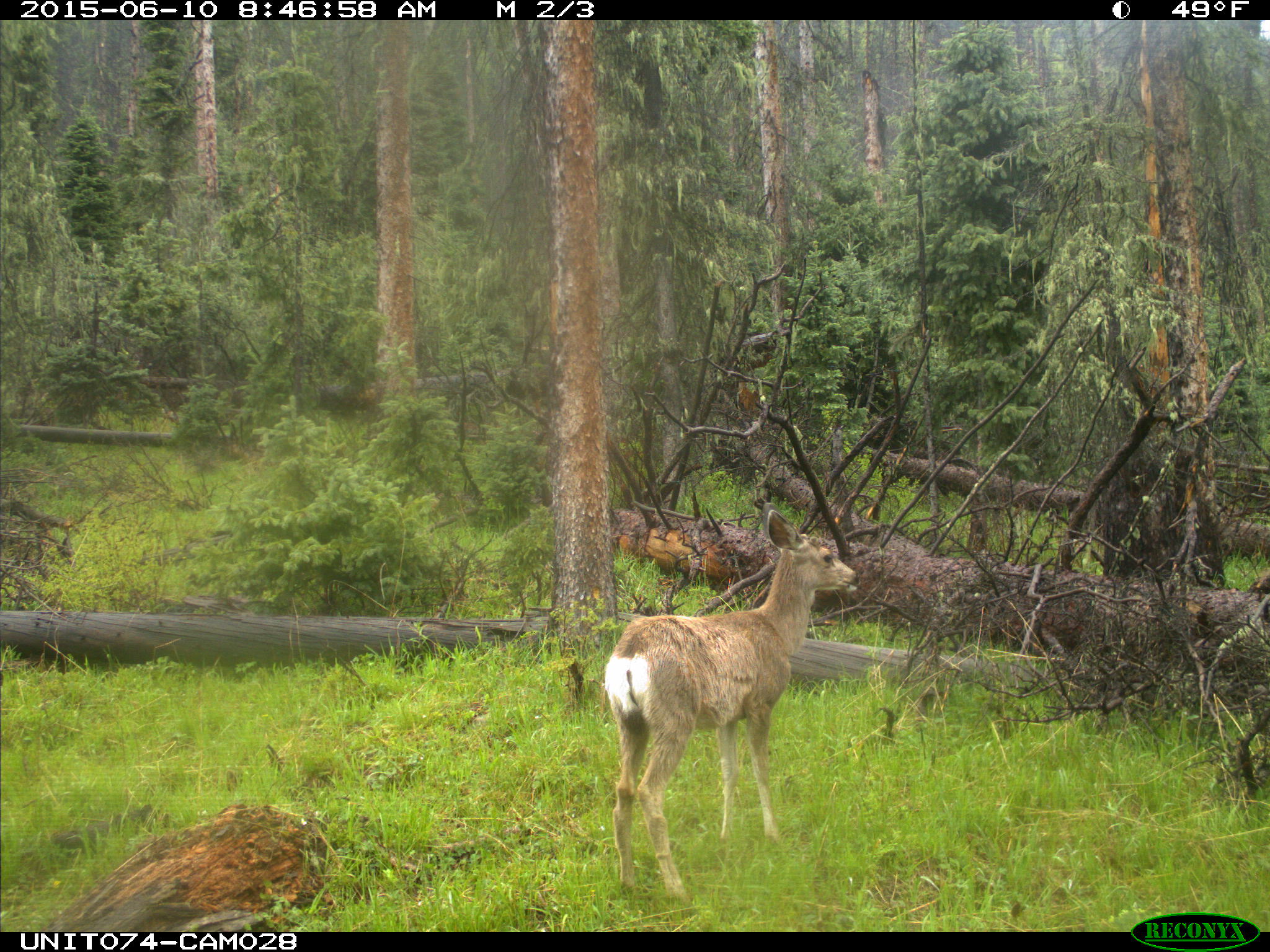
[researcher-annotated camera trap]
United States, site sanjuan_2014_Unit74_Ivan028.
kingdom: Animalia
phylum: Chordata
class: Mammalia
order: Artiodactyla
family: Cervidae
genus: Odocoileus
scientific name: Odocoileus hemionus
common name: mule deer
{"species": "Odocoileus hemionus (mule deer)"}